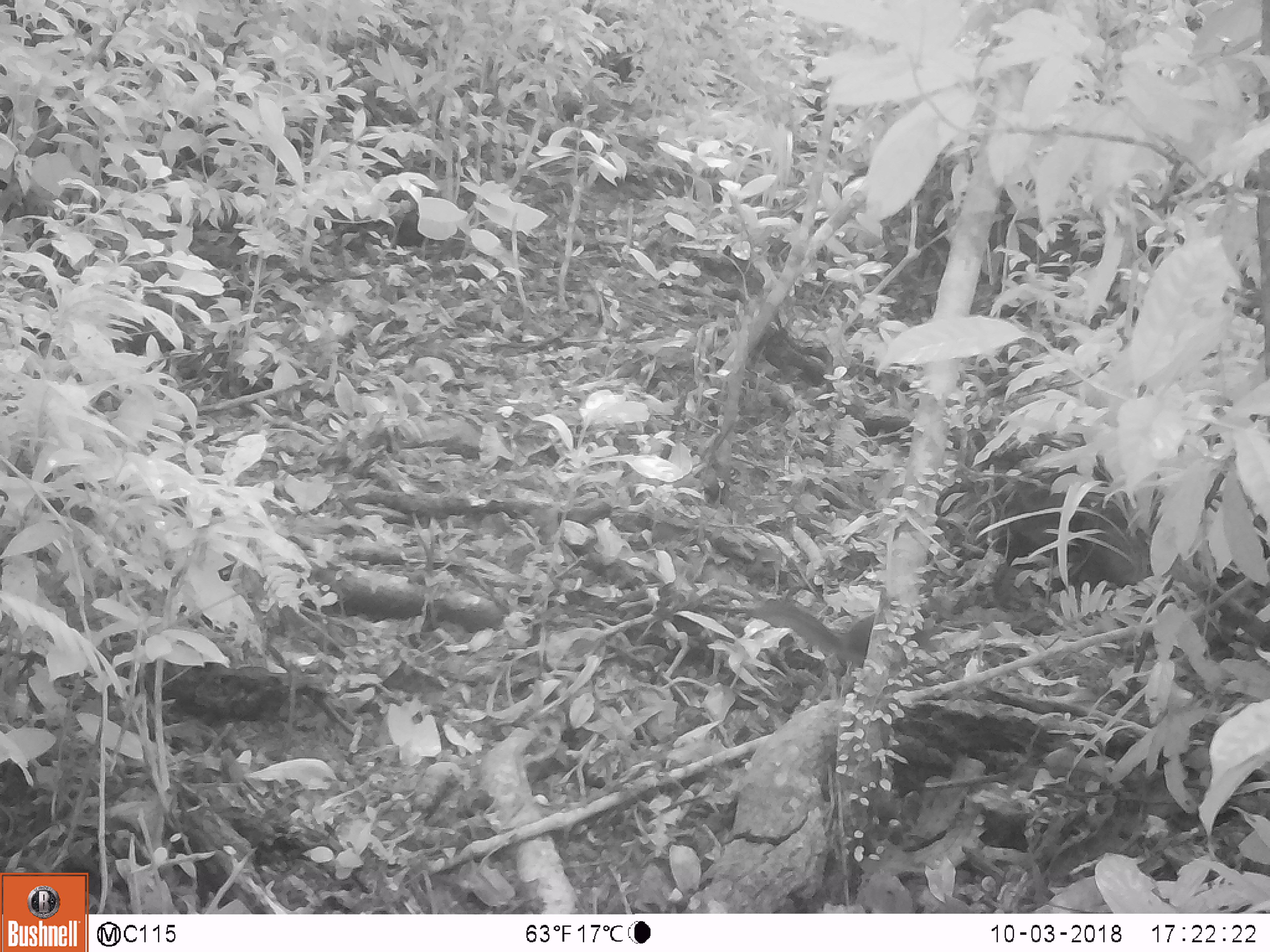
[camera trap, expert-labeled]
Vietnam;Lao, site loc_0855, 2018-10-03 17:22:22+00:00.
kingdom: Animalia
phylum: Chordata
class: Mammalia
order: Rodentia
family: Sciuridae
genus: Dremomys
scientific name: Dremomys rufigenis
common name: red-cheeked squirrel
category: red cheeked squirrel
Red cheeked squirrel (red-cheeked squirrel) (Dremomys rufigenis). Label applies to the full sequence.